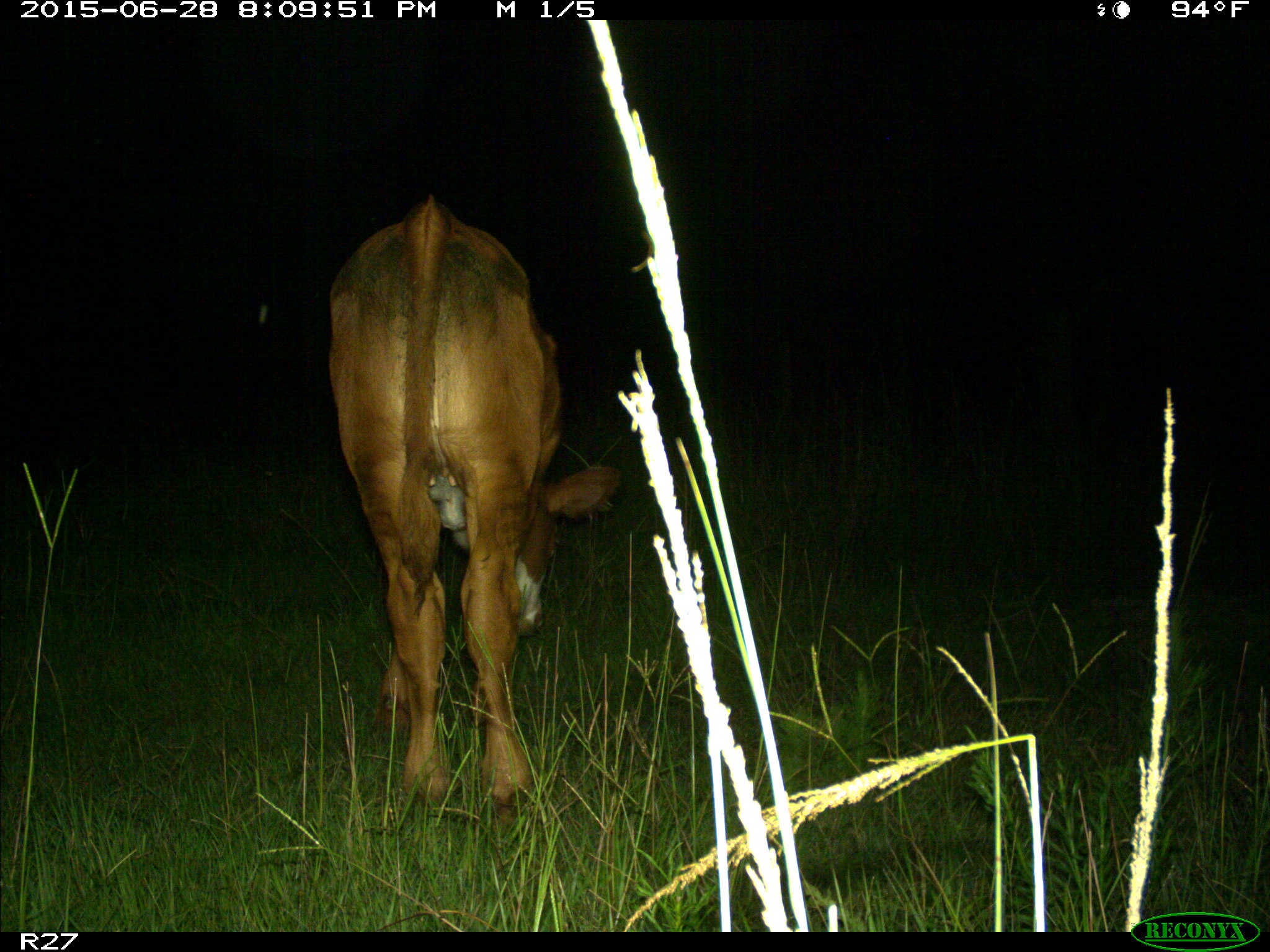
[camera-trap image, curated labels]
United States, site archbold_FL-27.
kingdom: Animalia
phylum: Chordata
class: Mammalia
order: Artiodactyla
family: Bovidae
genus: Bos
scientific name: Bos taurus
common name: domestic cow